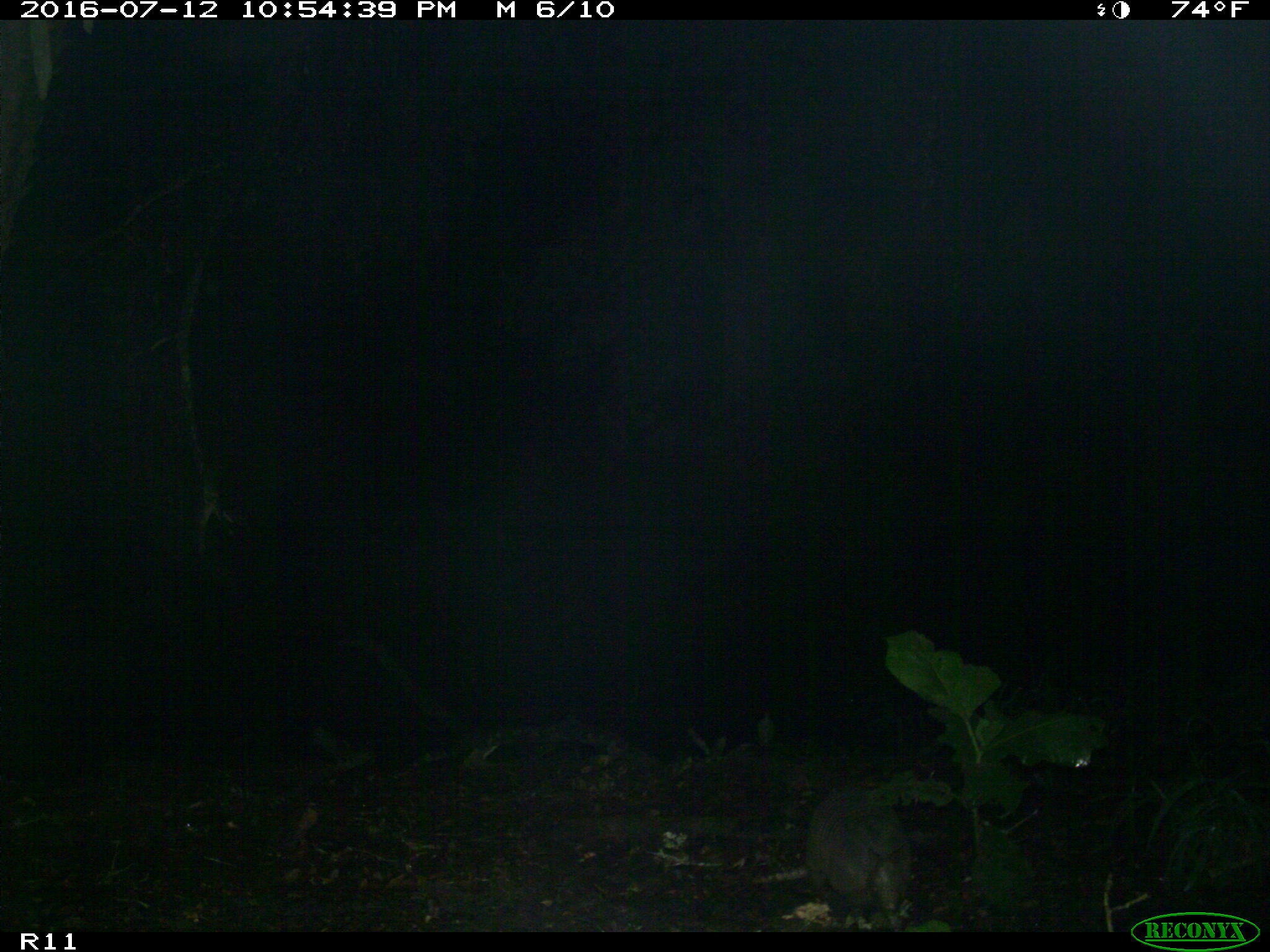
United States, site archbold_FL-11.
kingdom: Animalia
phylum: Chordata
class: Mammalia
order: Cingulata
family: Dasypodidae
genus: Dasypus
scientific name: Dasypus novemcinctus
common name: nine-banded armadillo